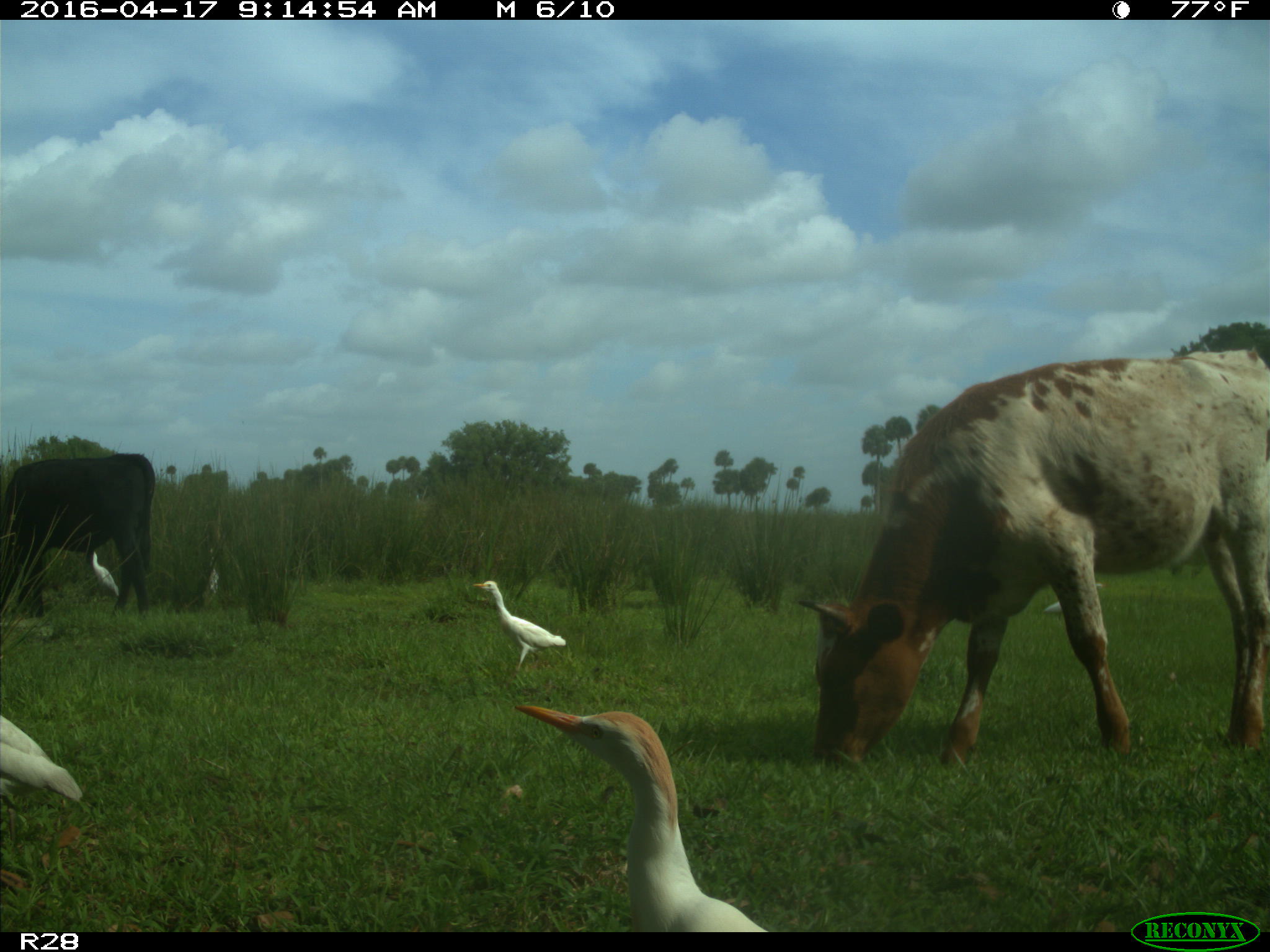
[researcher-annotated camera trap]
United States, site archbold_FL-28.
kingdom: Animalia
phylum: Chordata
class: Mammalia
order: Artiodactyla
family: Bovidae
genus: Bos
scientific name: Bos taurus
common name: domestic cow